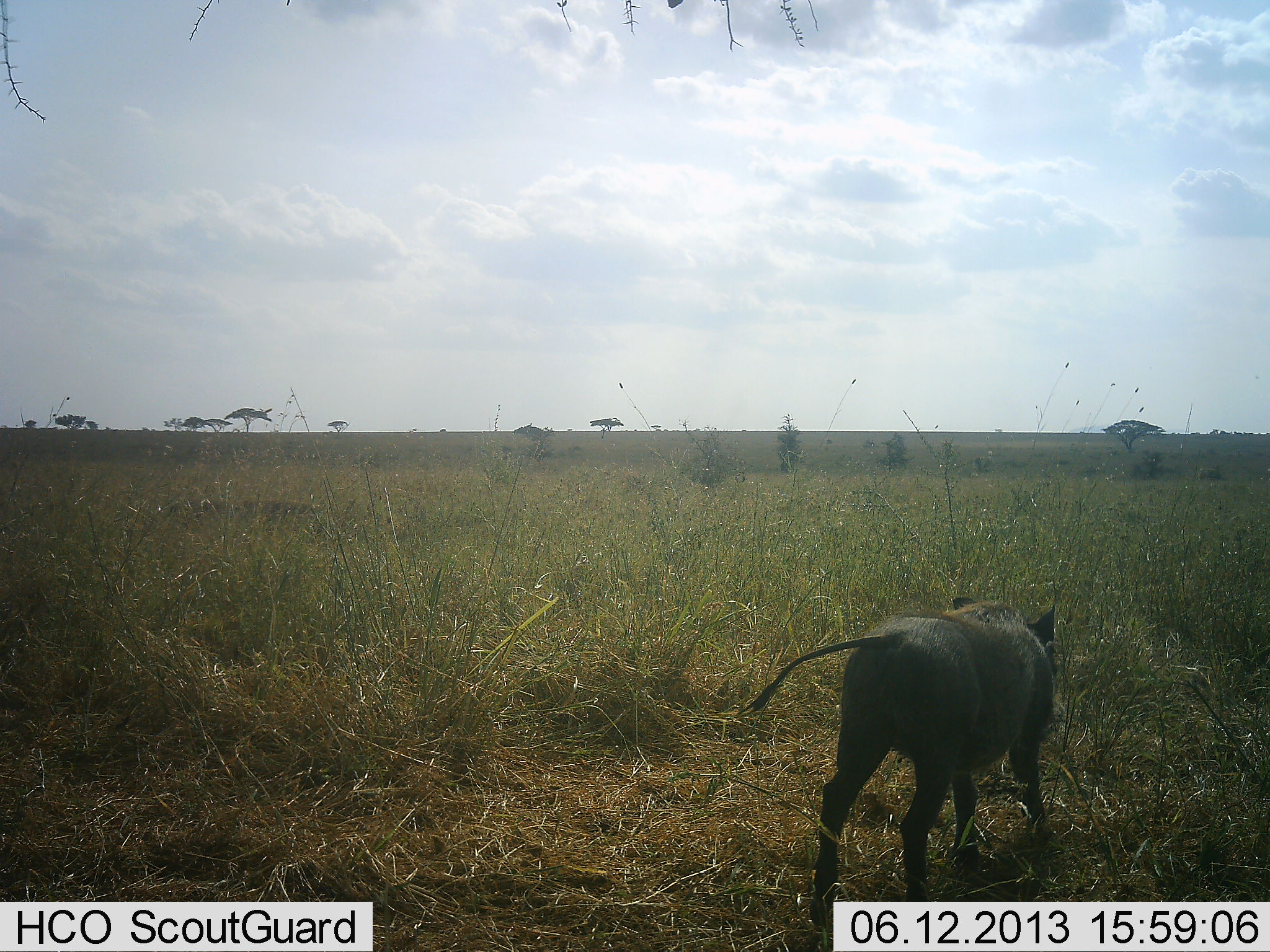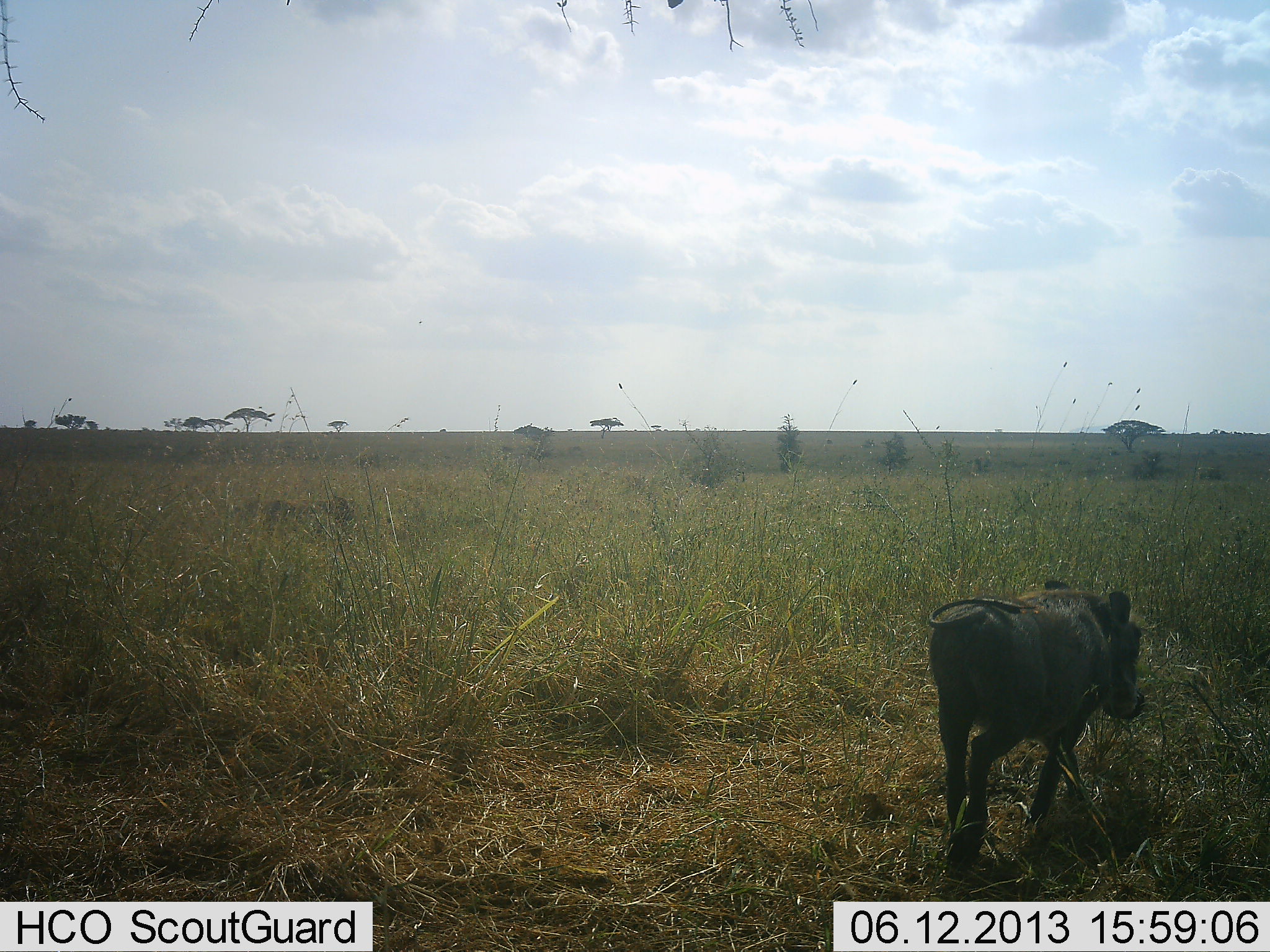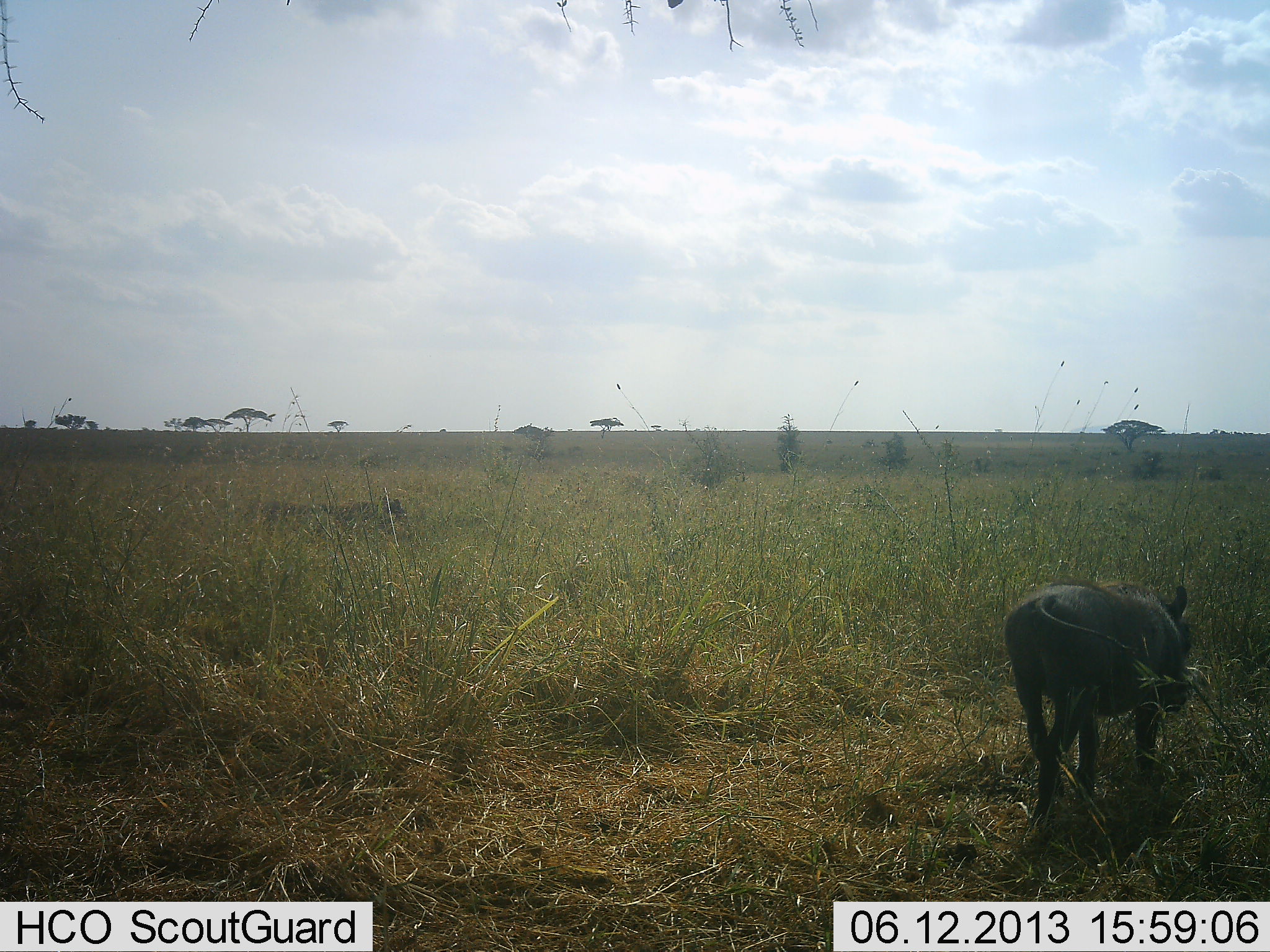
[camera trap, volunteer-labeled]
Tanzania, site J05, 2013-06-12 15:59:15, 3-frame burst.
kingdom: Animalia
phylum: Chordata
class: Mammalia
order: Artiodactyla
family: Suidae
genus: Phacochoerus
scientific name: Phacochoerus africanus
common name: warthog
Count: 2.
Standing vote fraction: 0%.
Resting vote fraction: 0%.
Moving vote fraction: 100%.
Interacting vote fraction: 0%.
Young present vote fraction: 0%.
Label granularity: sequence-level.